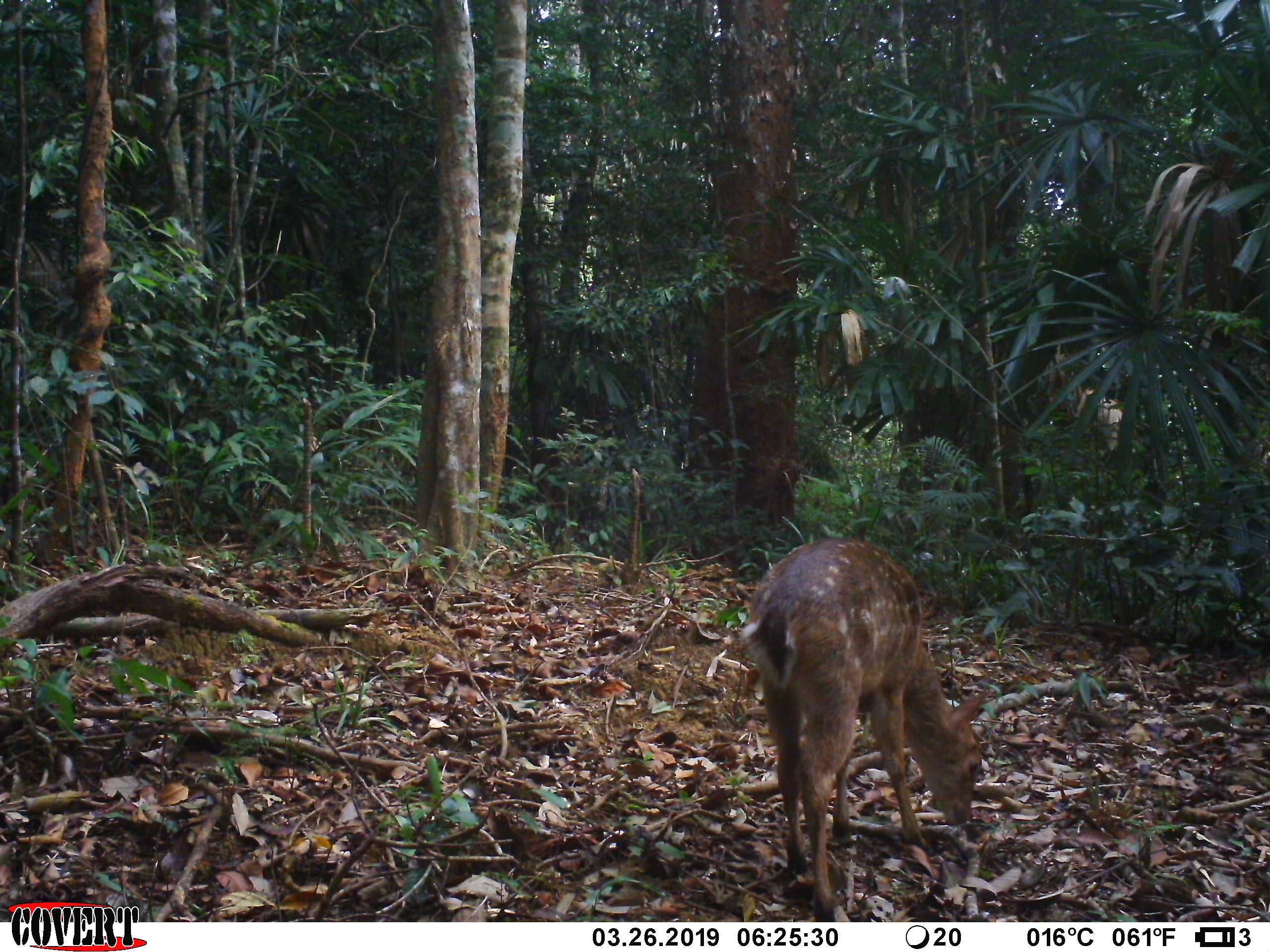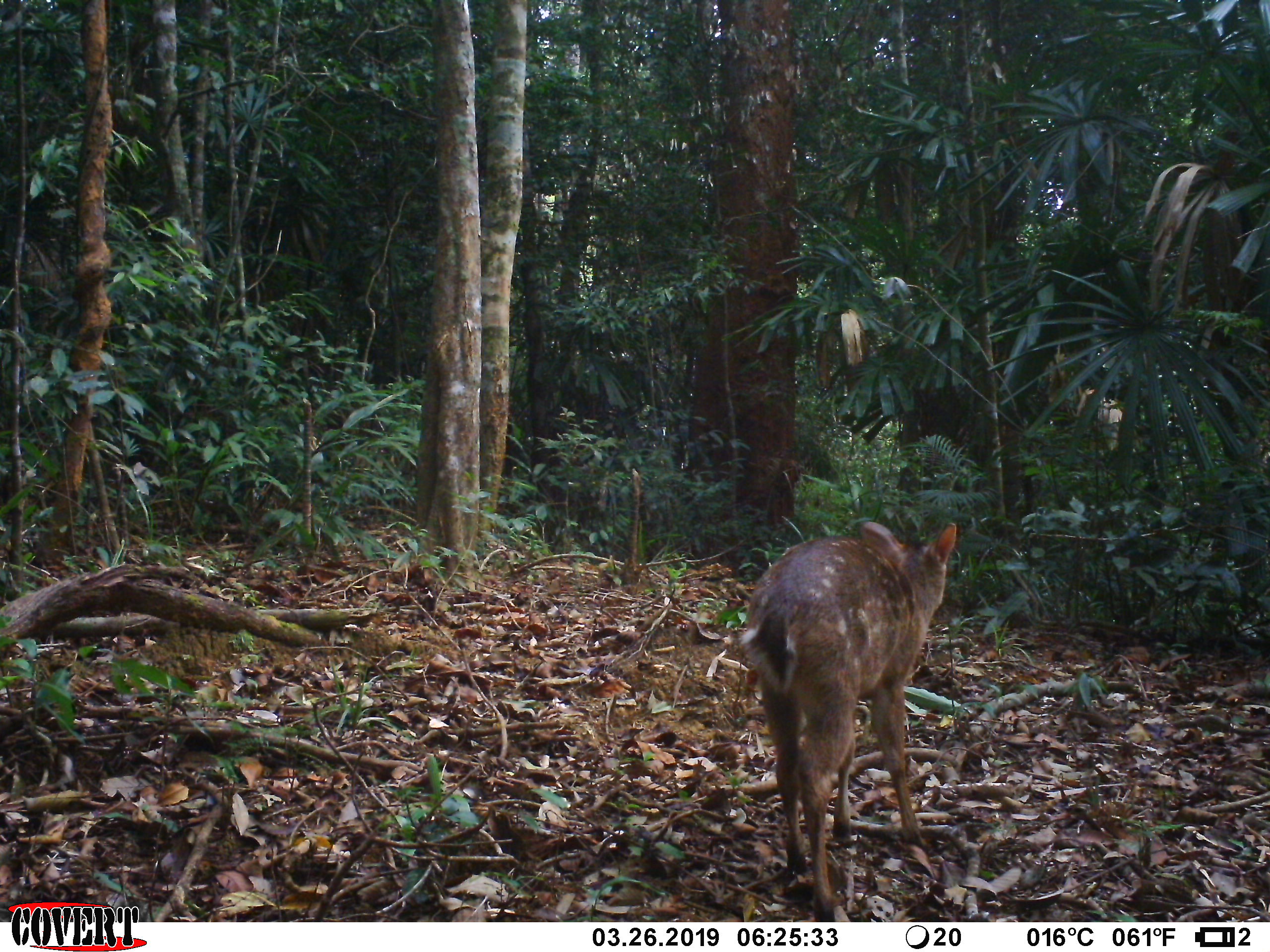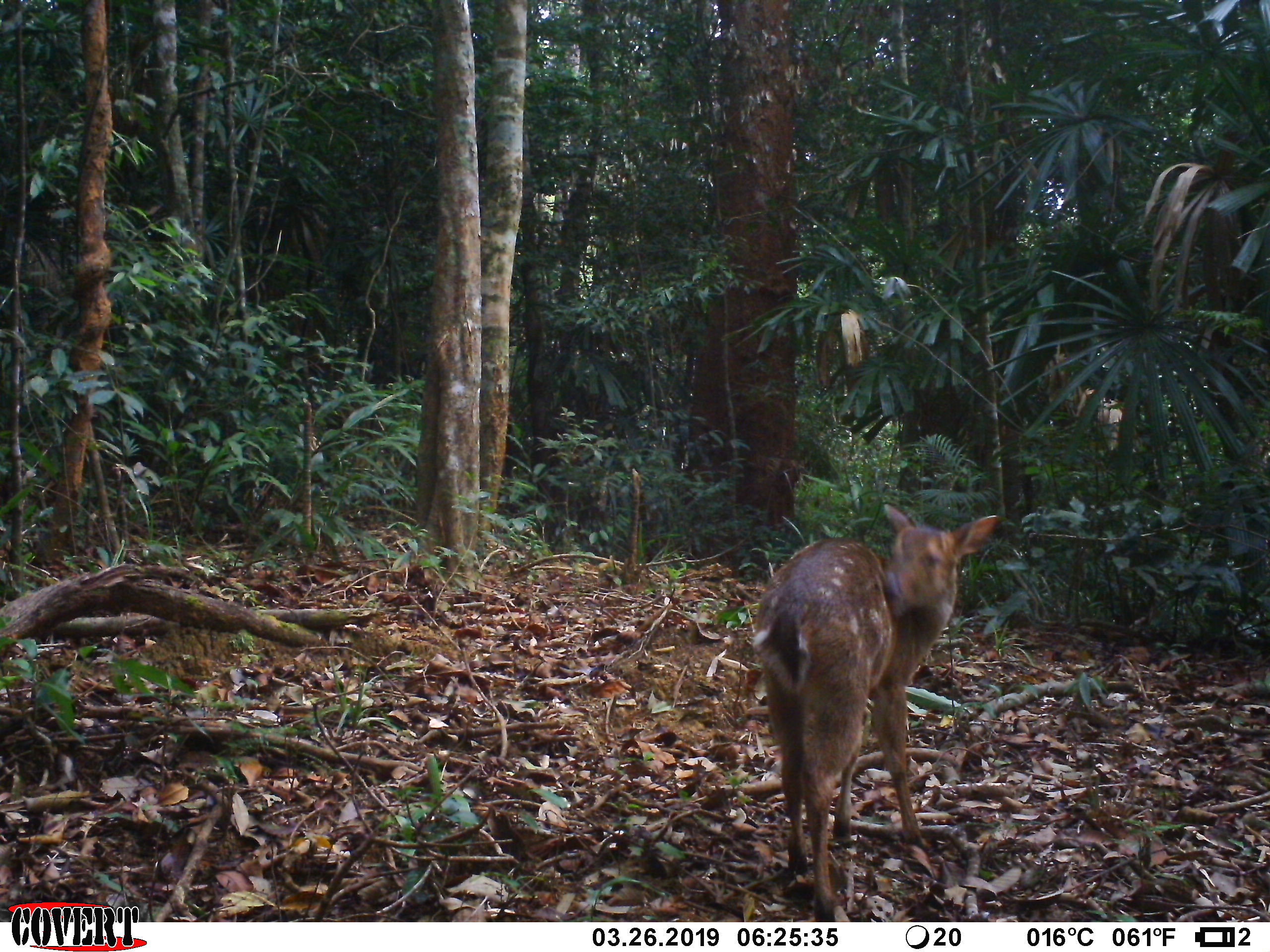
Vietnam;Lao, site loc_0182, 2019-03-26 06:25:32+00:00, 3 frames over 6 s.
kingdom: Animalia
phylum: Chordata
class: Mammalia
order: Artiodactyla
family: Cervidae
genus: Muntiacus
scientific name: Muntiacus vuquangensis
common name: large-antlered muntjac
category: large antlered muntjac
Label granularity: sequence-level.